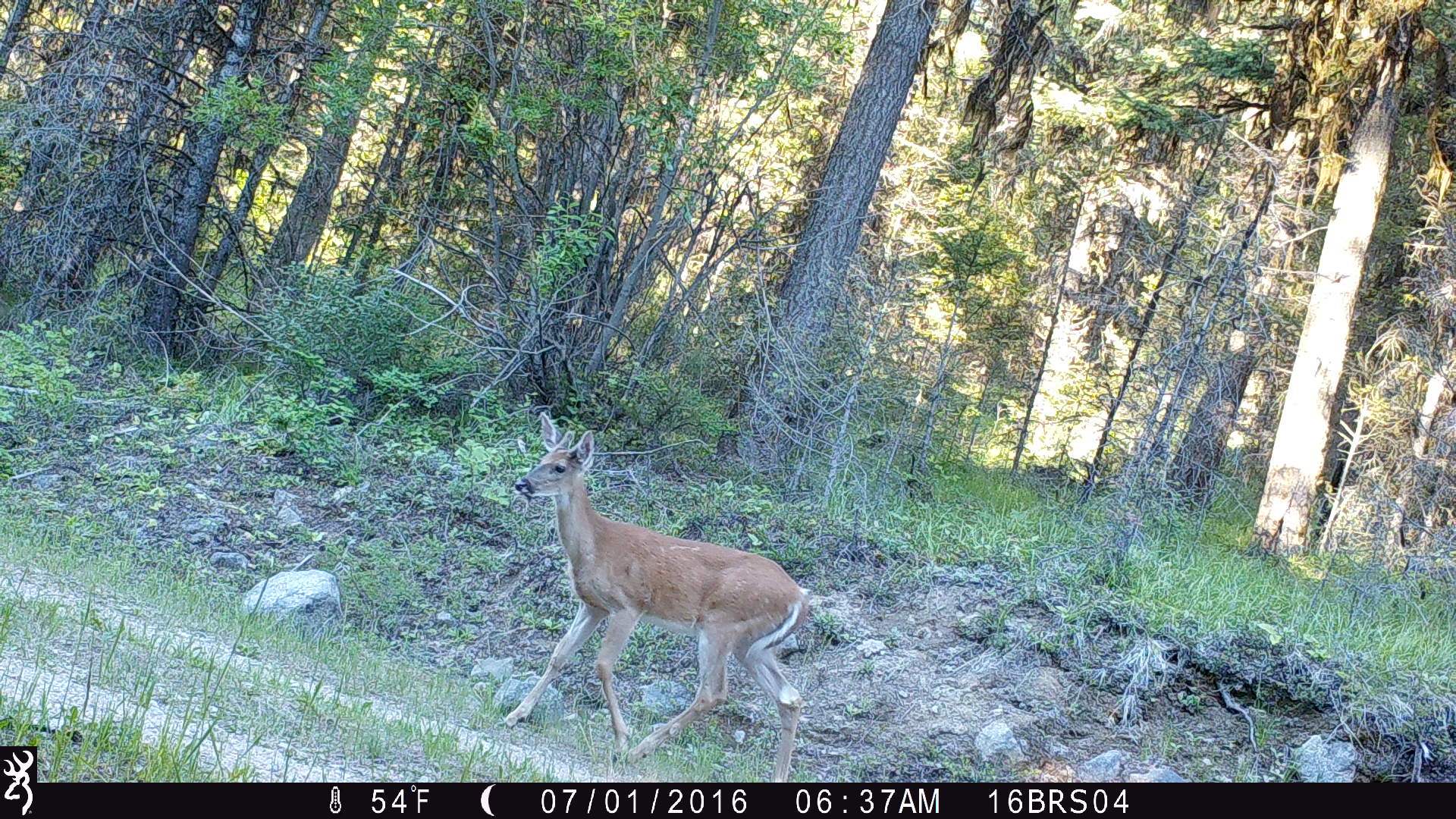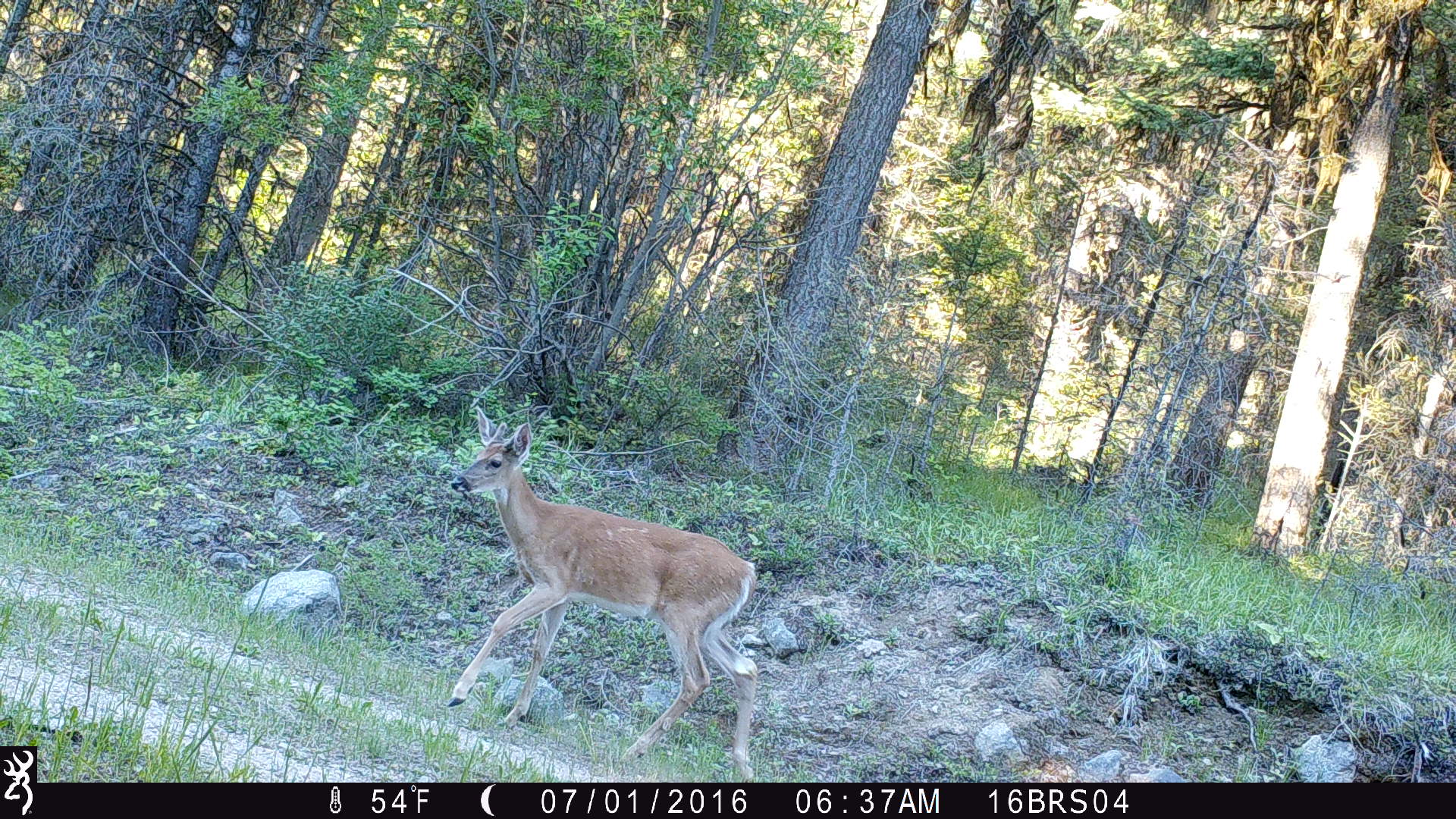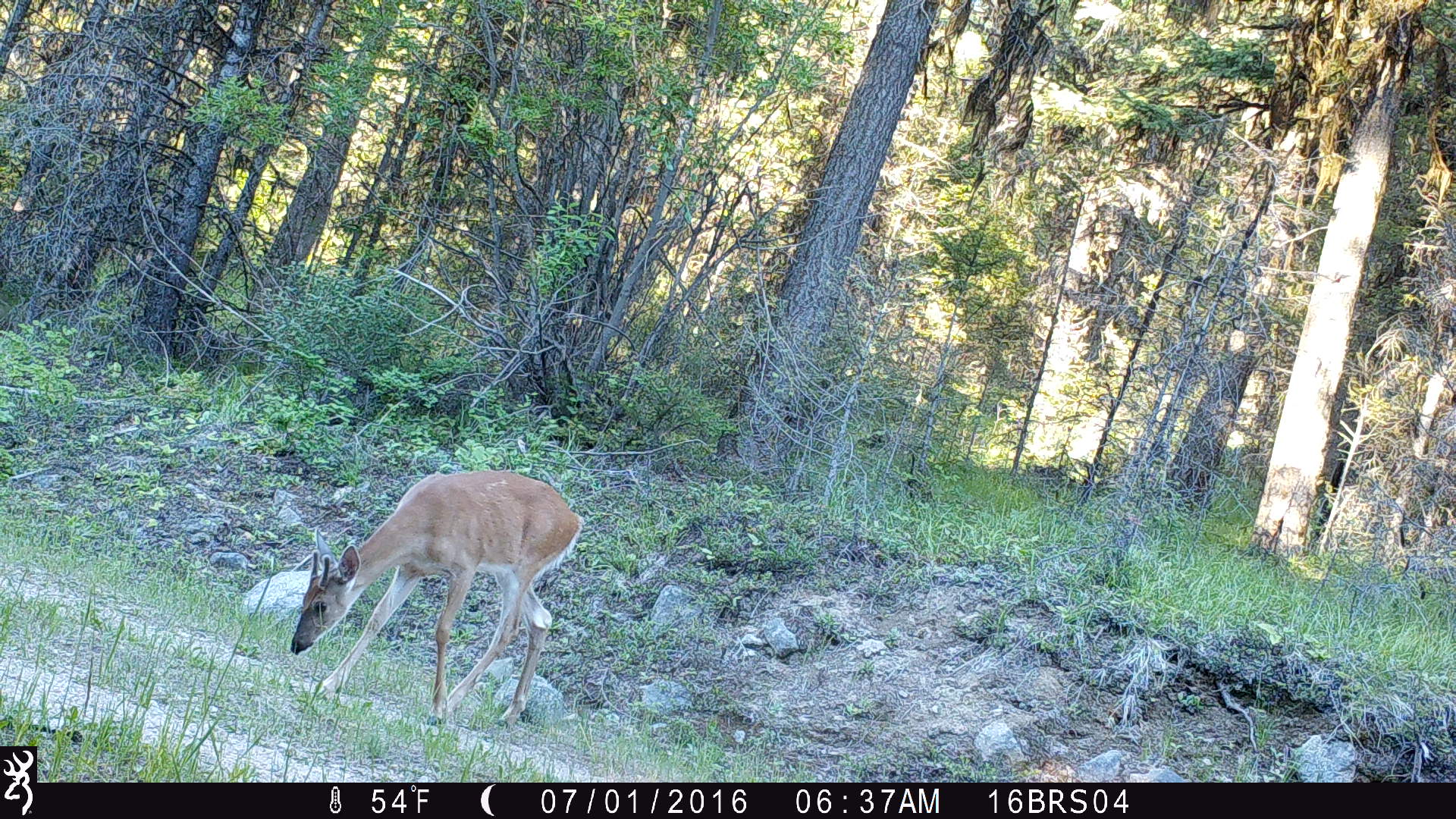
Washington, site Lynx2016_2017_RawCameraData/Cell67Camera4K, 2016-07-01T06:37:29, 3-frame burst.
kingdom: Animalia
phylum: Chordata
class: Mammalia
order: Artiodactyla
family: Cervidae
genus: Odocoileus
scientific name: Odocoileus virginianus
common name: white-tailed deer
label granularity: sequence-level